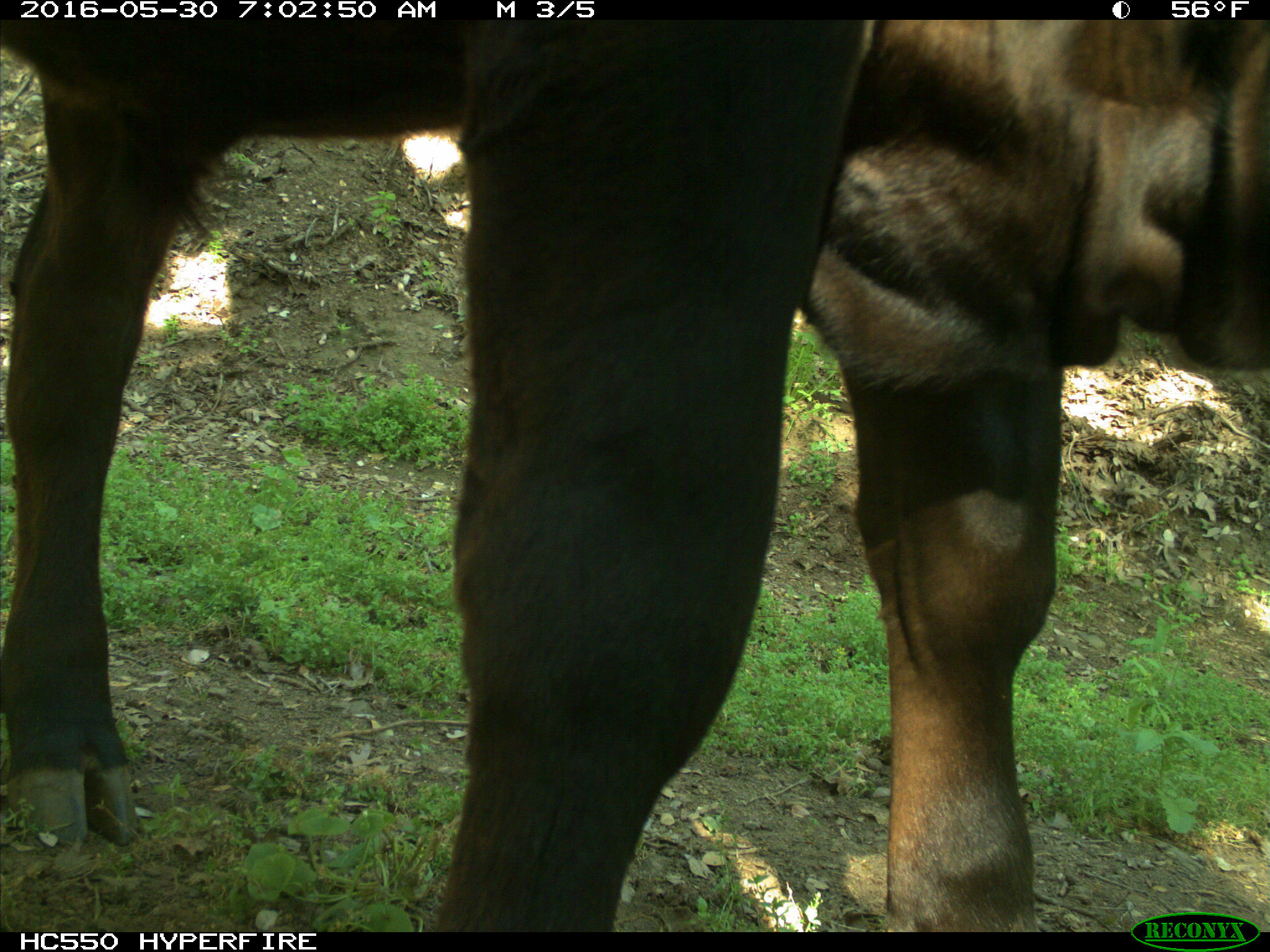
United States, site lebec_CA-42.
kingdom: Animalia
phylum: Chordata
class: Mammalia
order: Artiodactyla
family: Bovidae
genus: Bos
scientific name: Bos taurus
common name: domestic cow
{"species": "Bos taurus (domestic cow)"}